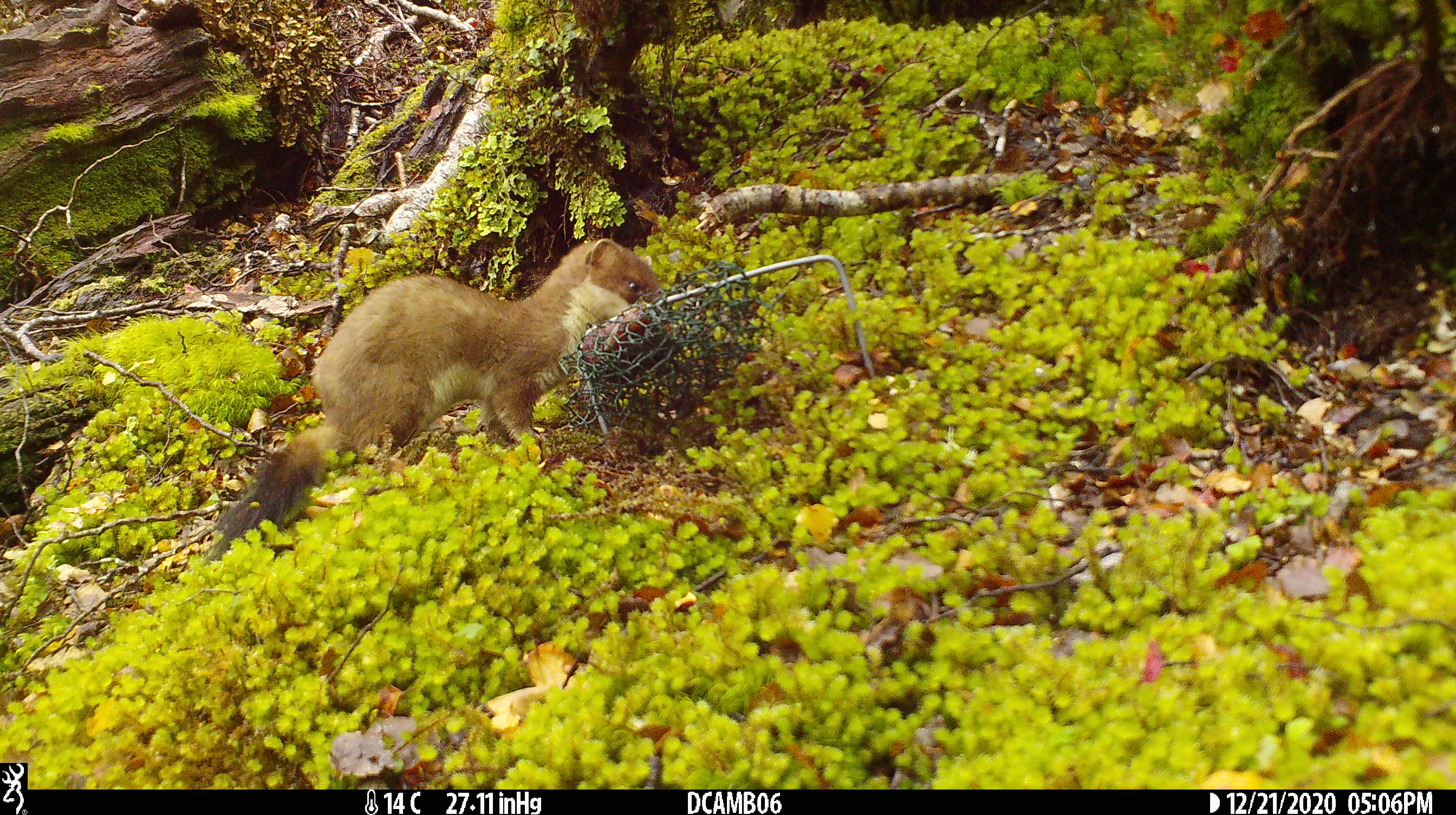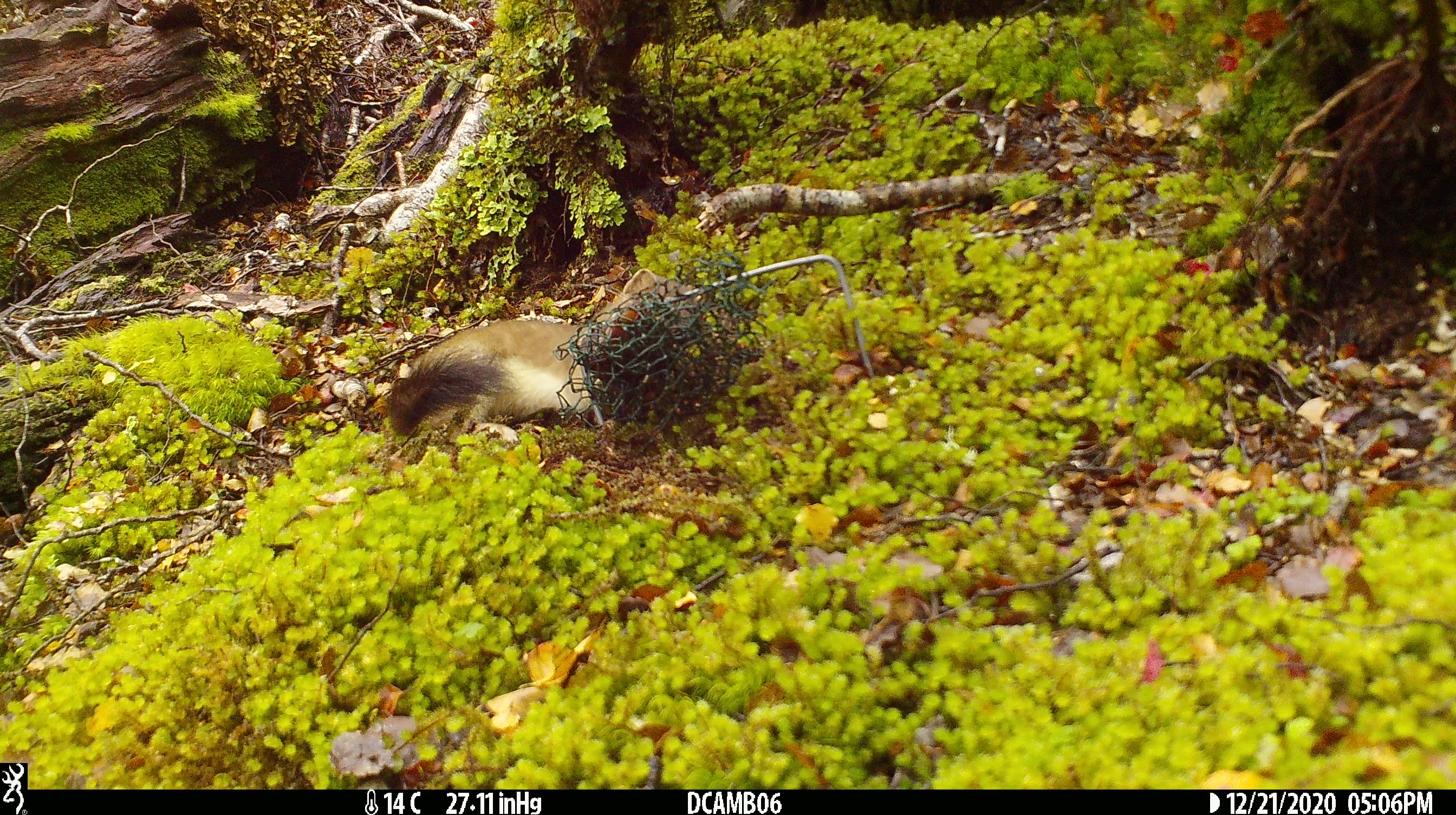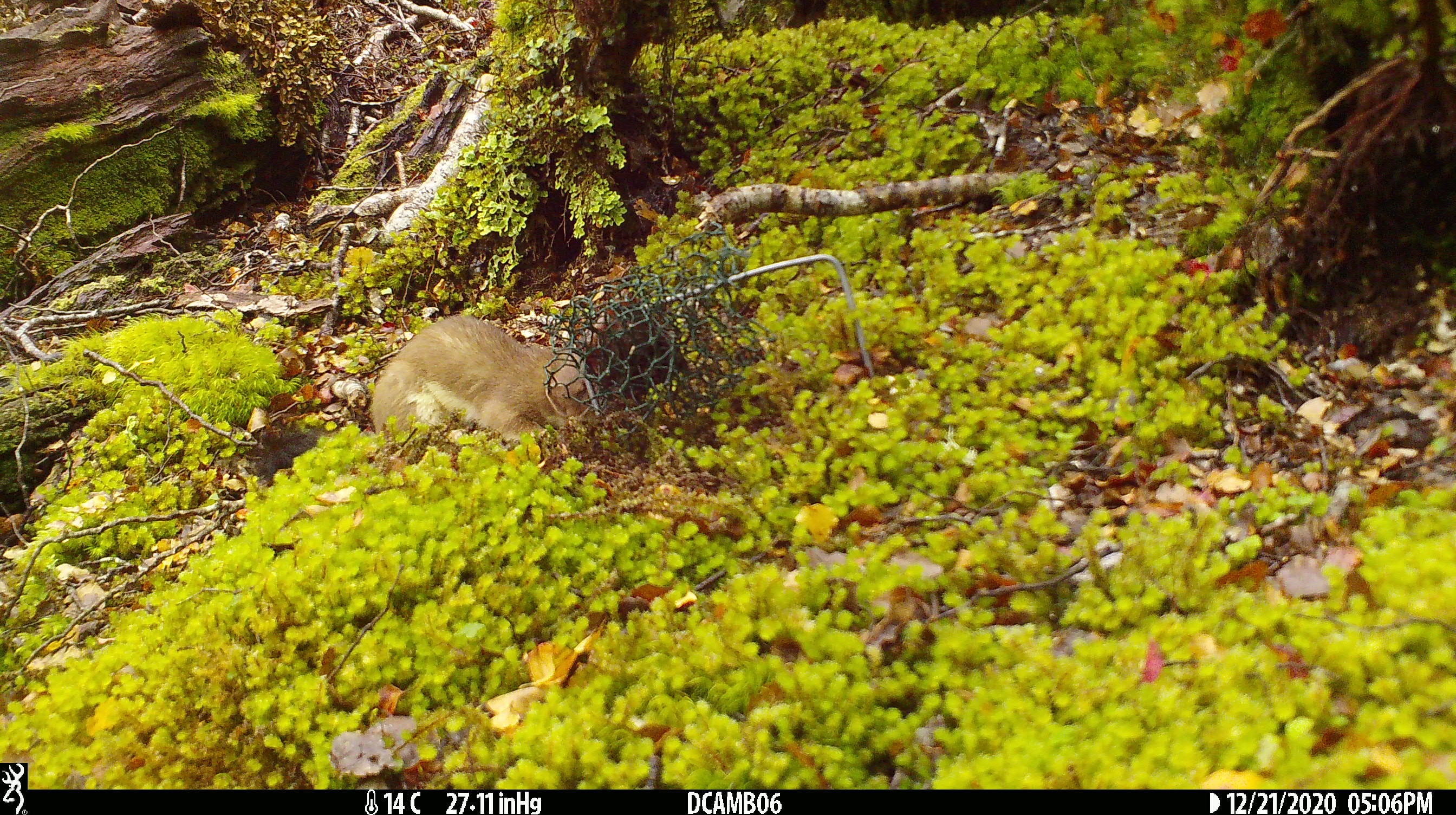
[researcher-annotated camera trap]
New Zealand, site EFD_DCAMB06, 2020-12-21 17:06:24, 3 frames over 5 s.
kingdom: Animalia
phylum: Chordata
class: Mammalia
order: Carnivora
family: Mustelidae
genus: Mustela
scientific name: Mustela erminea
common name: stoat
Stoat (Mustela erminea).